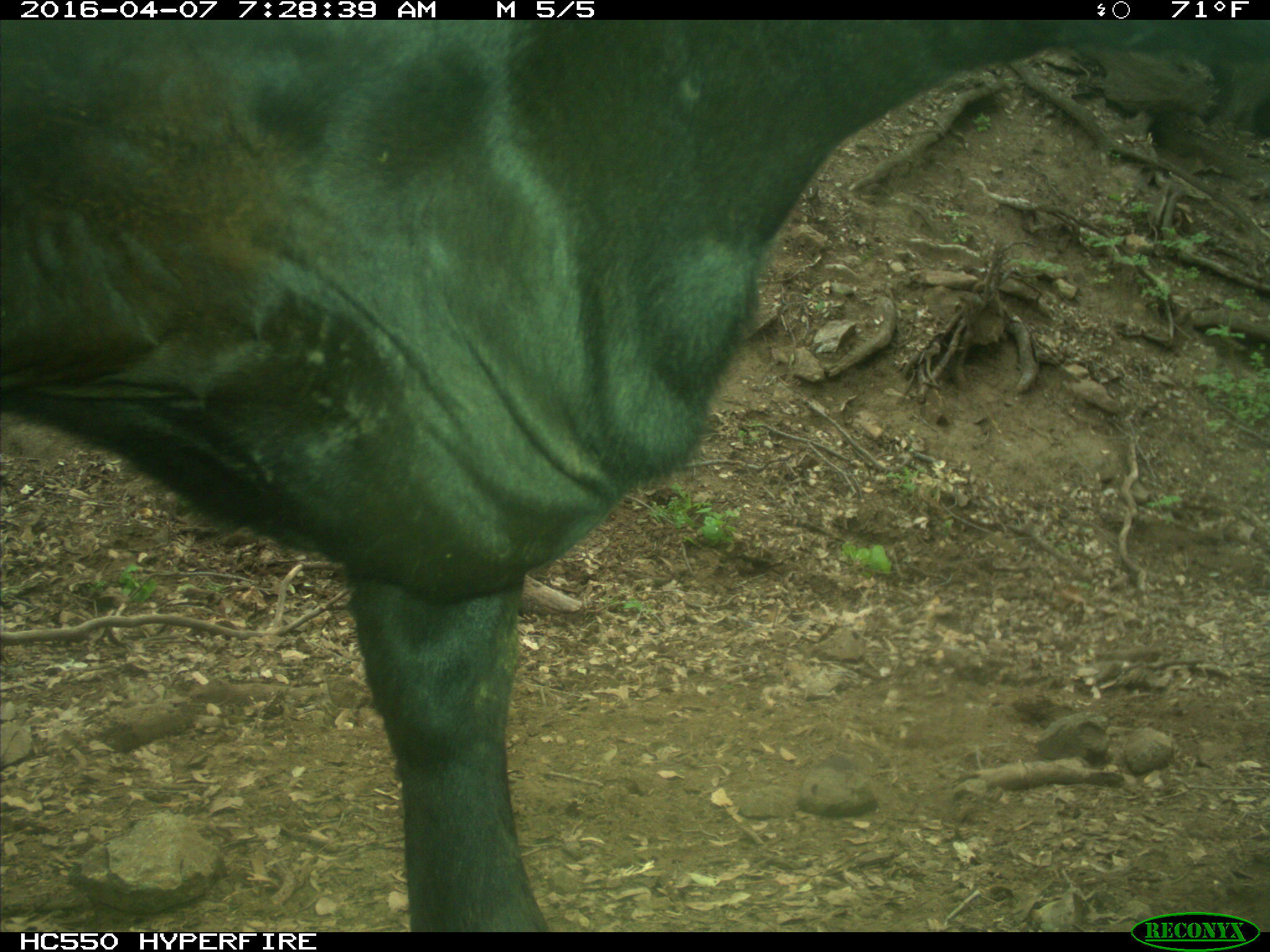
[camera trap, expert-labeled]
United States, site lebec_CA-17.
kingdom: Animalia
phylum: Chordata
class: Mammalia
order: Artiodactyla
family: Bovidae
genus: Bos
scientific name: Bos taurus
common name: domestic cow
Bos taurus (domestic cow).